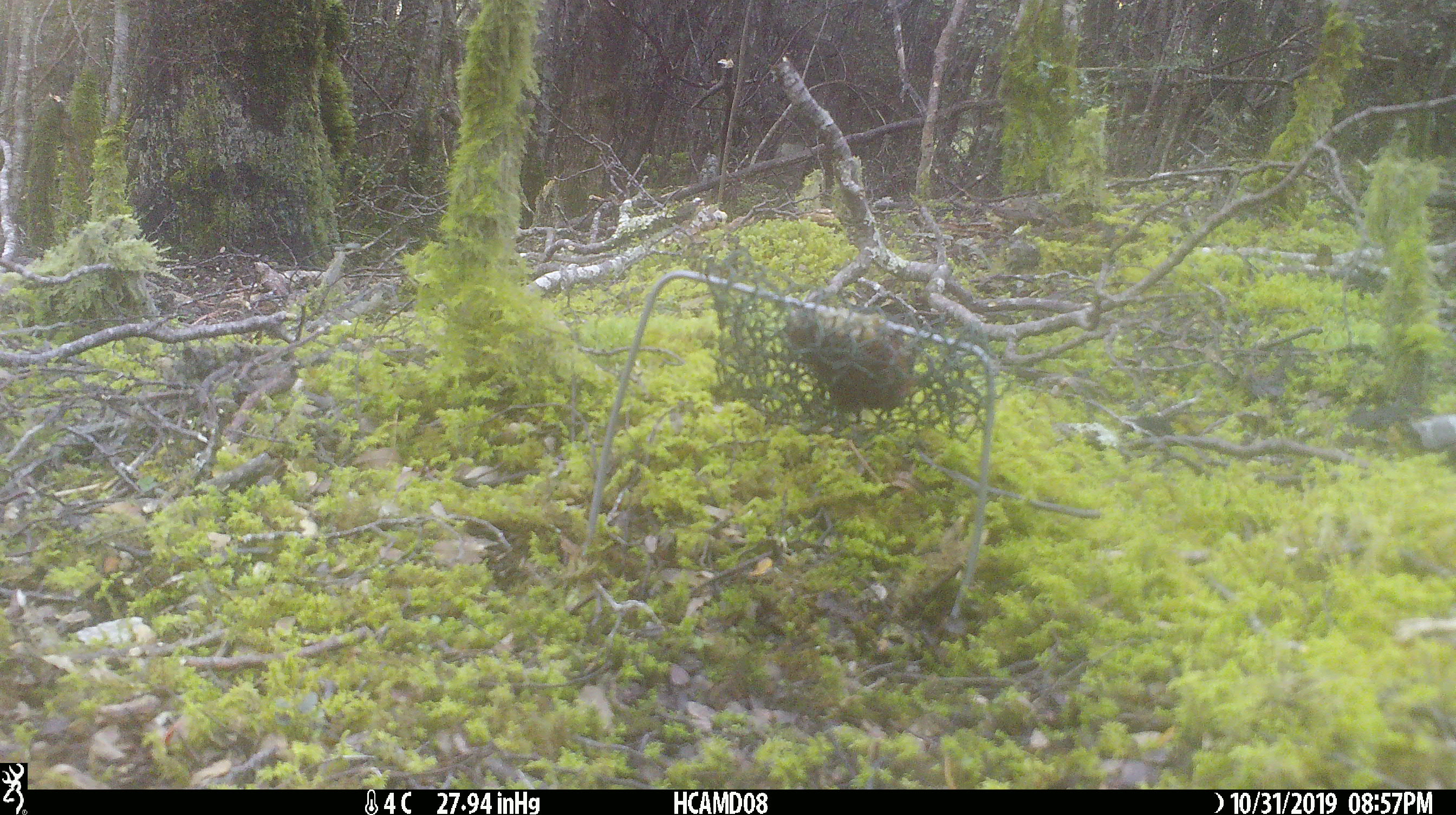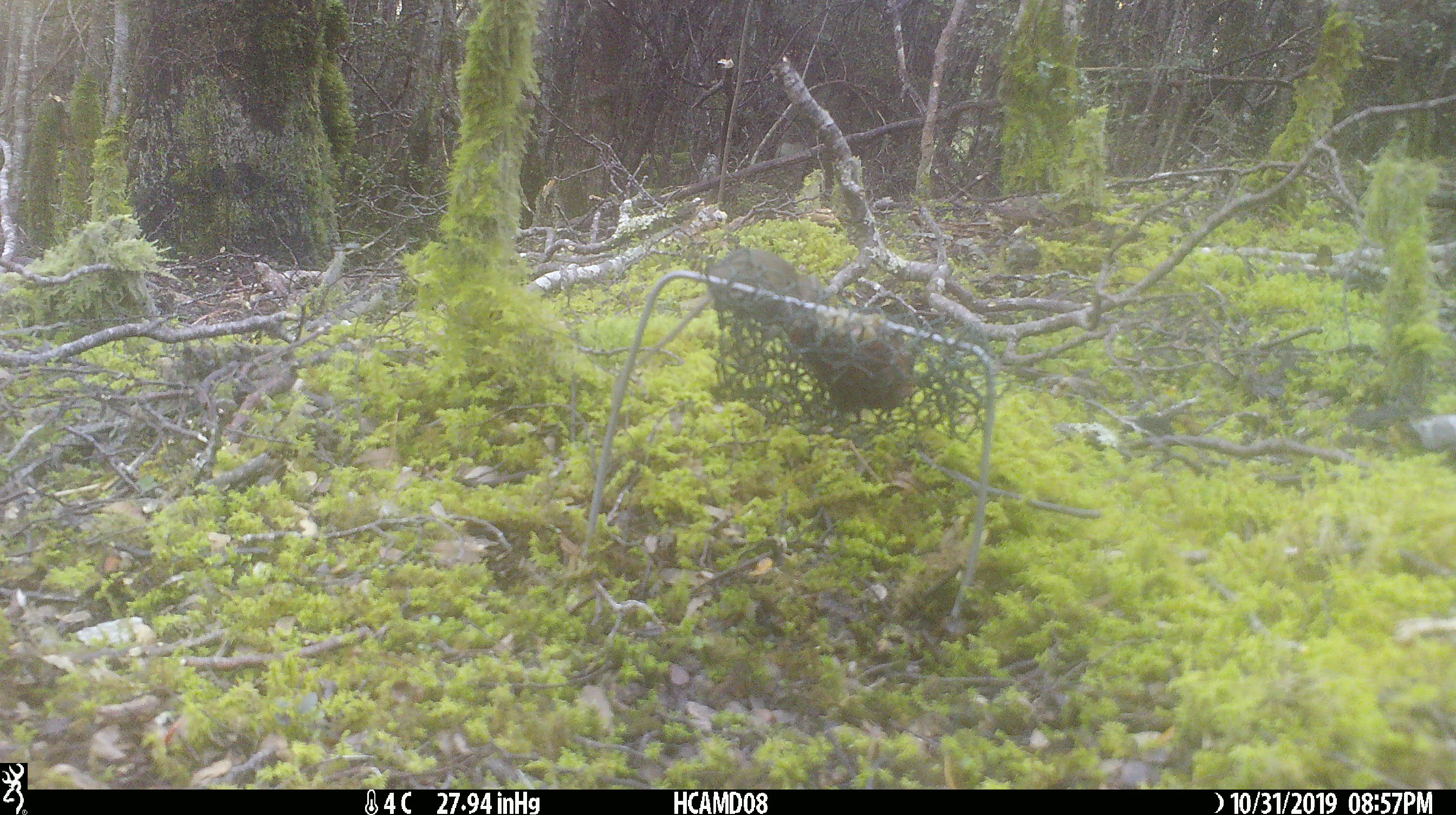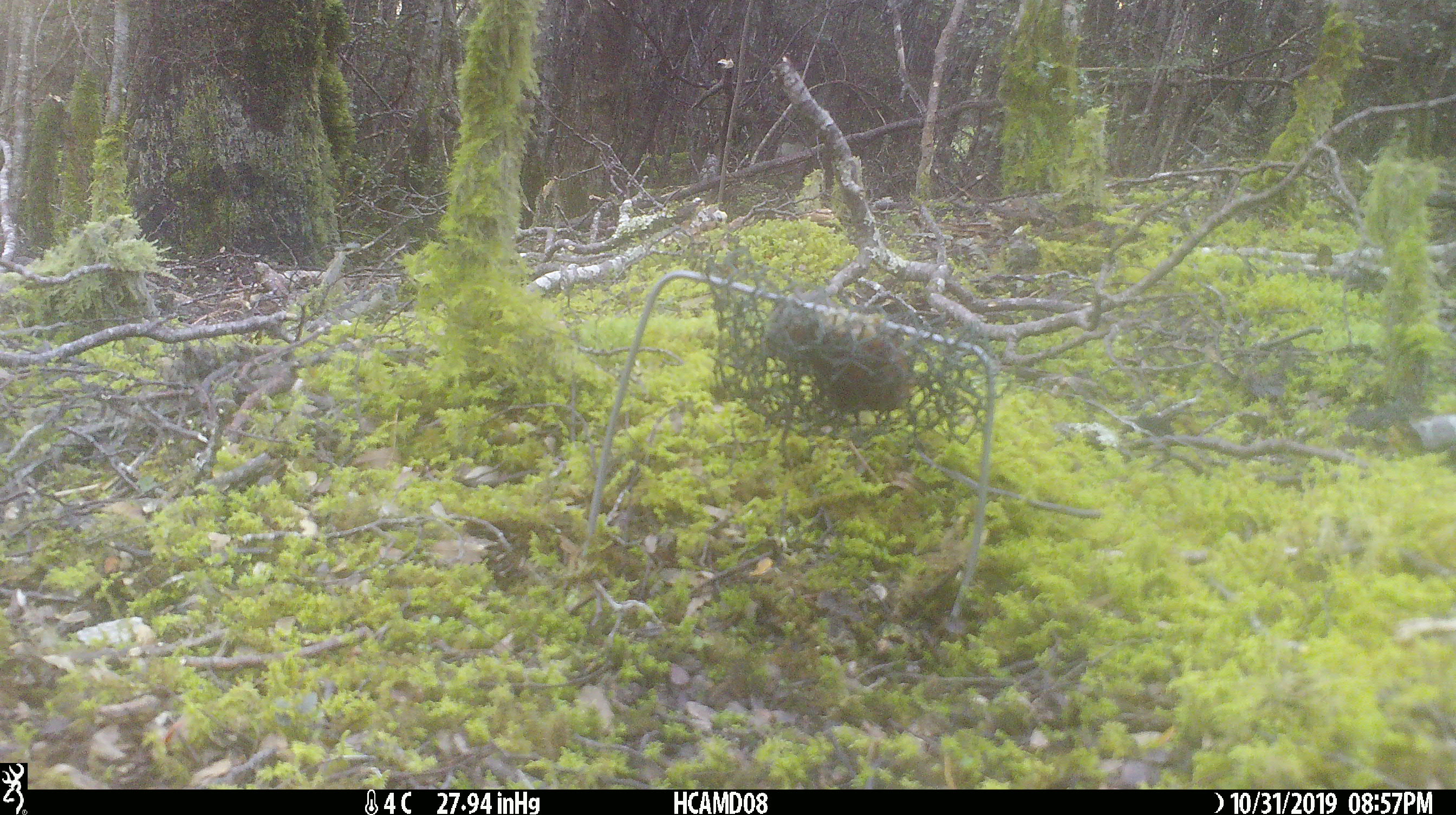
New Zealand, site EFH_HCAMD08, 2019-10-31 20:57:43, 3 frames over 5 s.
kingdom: Animalia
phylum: Chordata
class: Mammalia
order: Rodentia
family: Muridae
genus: Mus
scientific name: Mus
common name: mouse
Mouse (Mus).